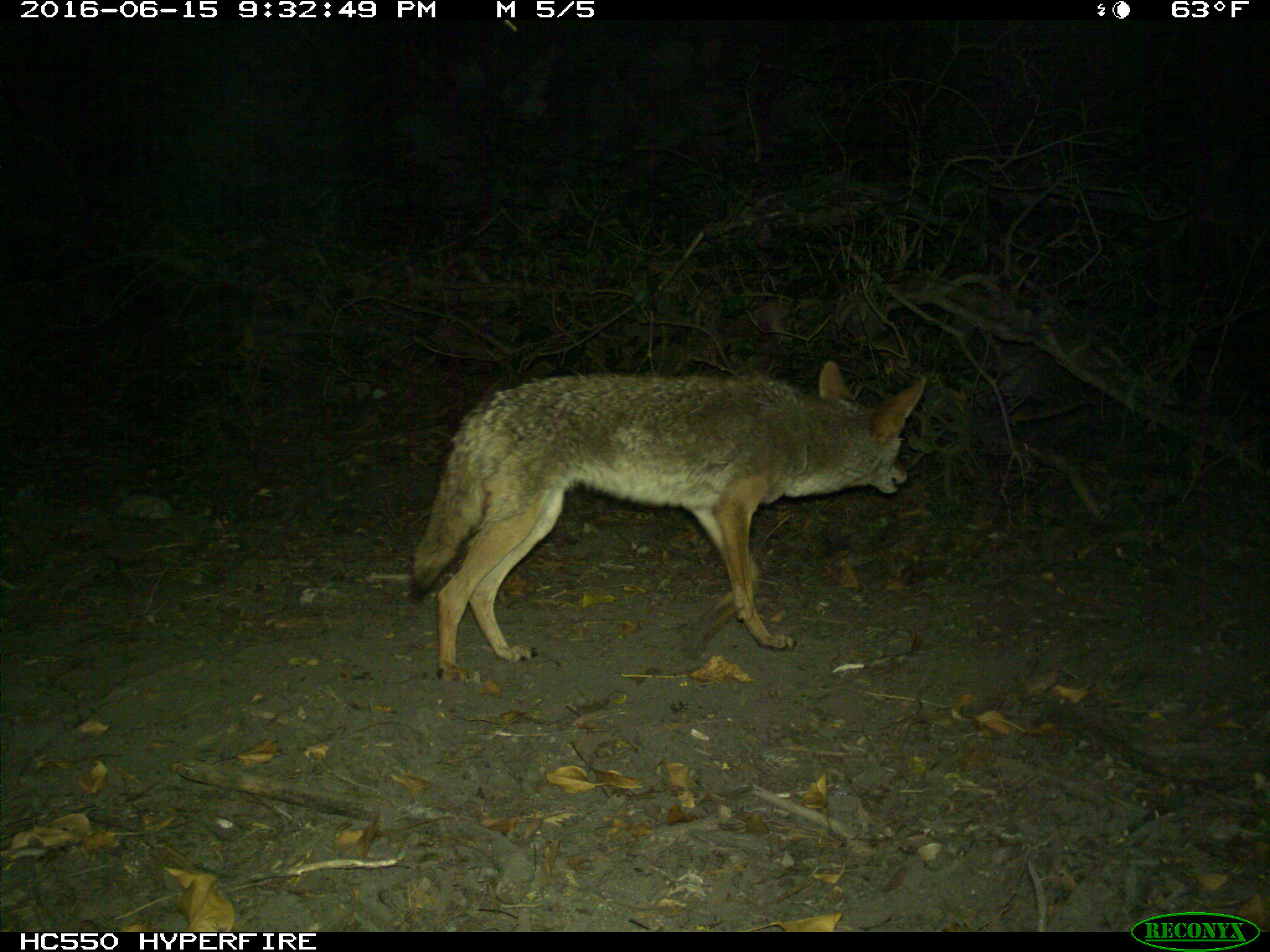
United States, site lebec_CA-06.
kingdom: Animalia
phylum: Chordata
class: Mammalia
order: Carnivora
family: Canidae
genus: Canis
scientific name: Canis latrans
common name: coyote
Canis latrans (coyote).